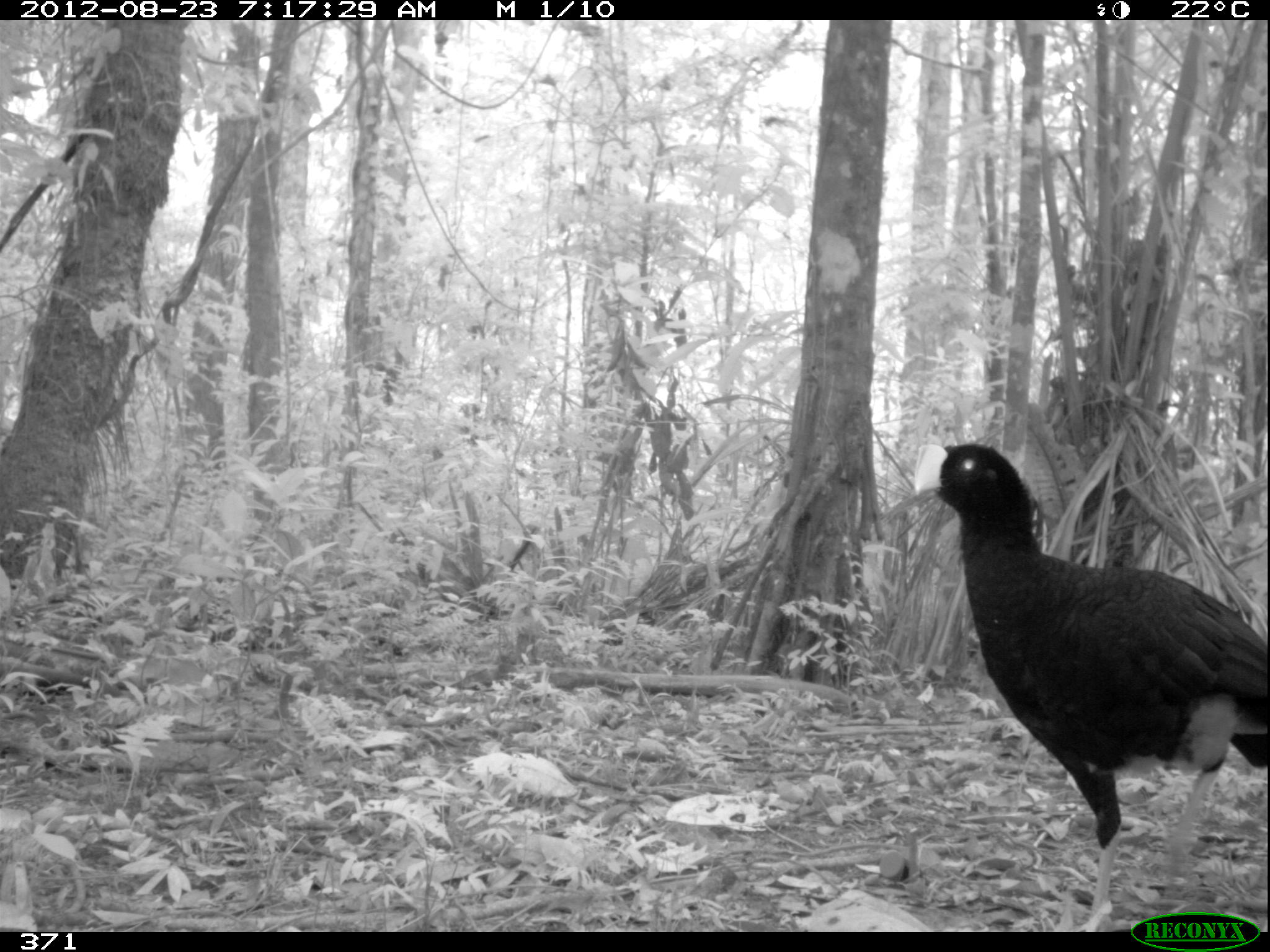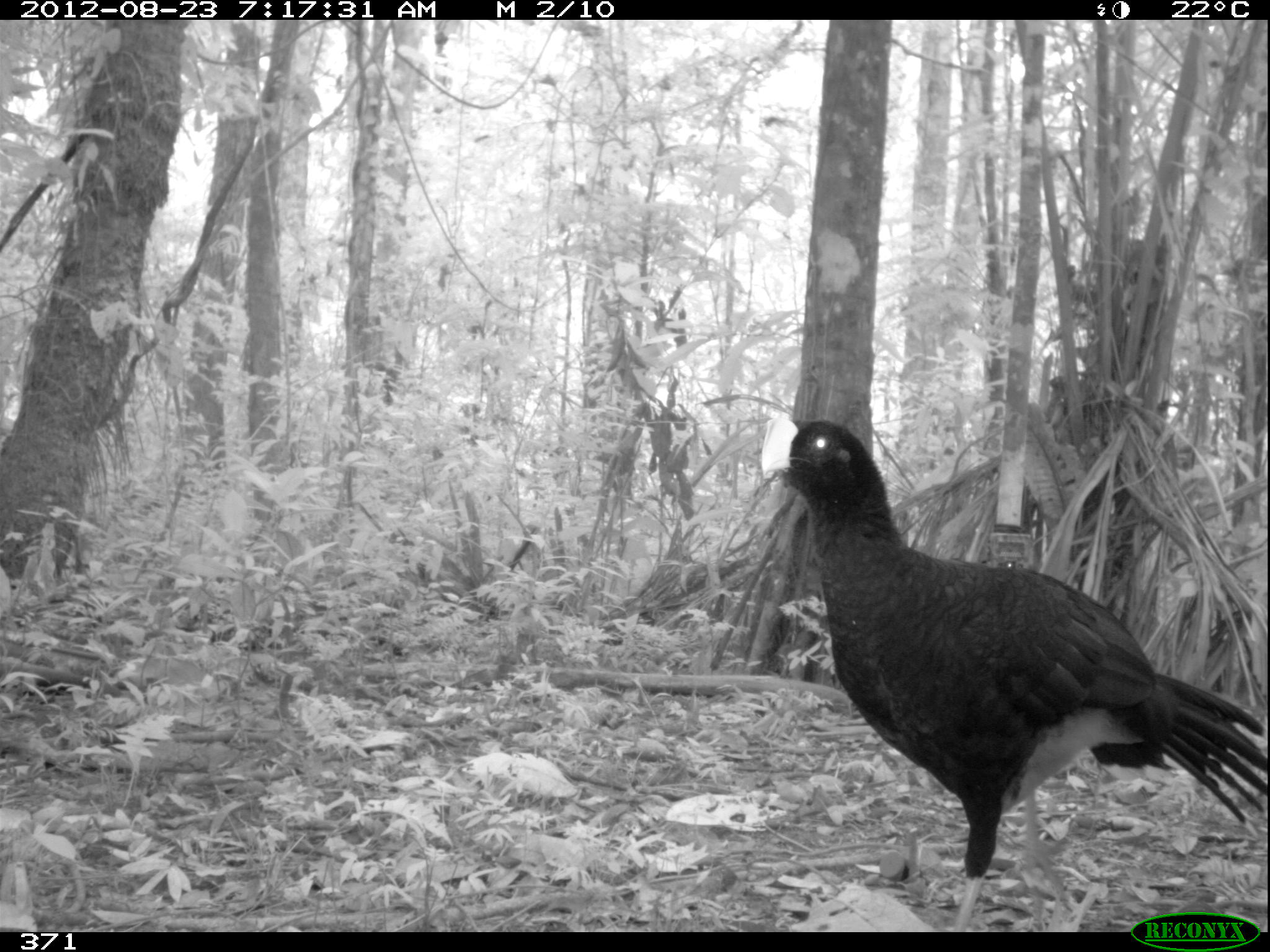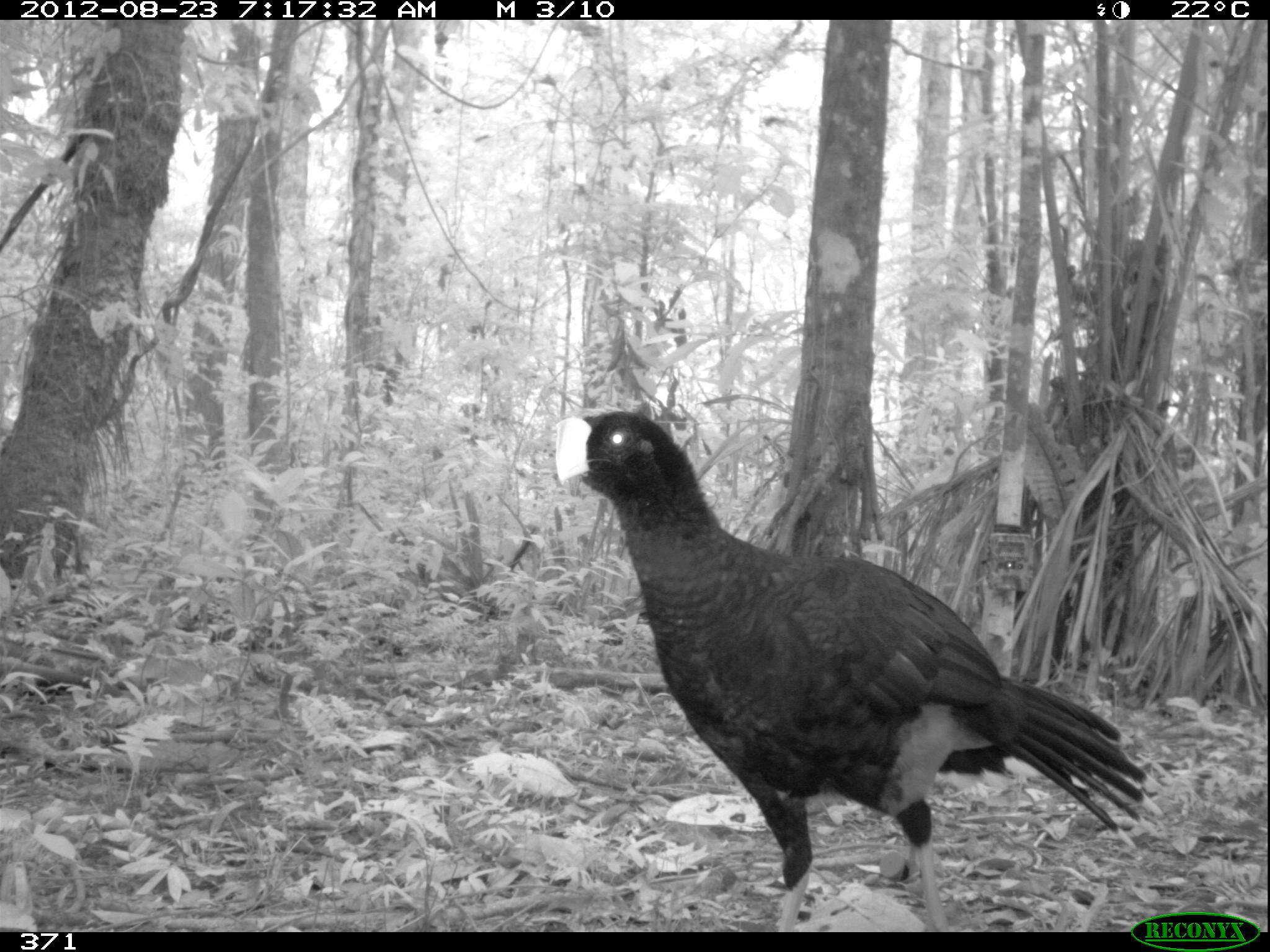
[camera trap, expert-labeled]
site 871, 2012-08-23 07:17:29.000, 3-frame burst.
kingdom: Animalia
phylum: Chordata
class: Aves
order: Galliformes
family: Cracidae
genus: Mitu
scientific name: Mitu tuberosum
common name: razor-billed curassow